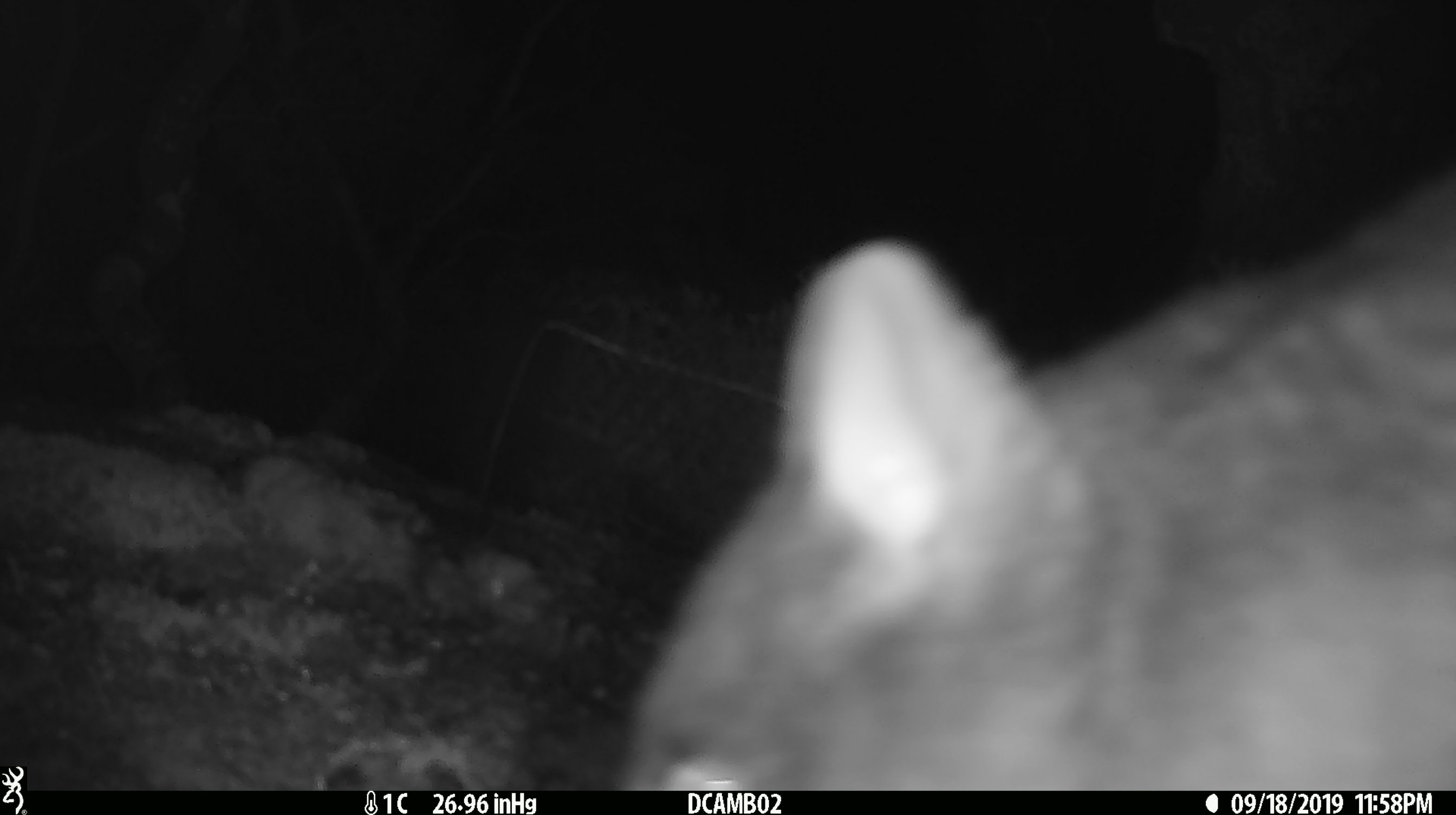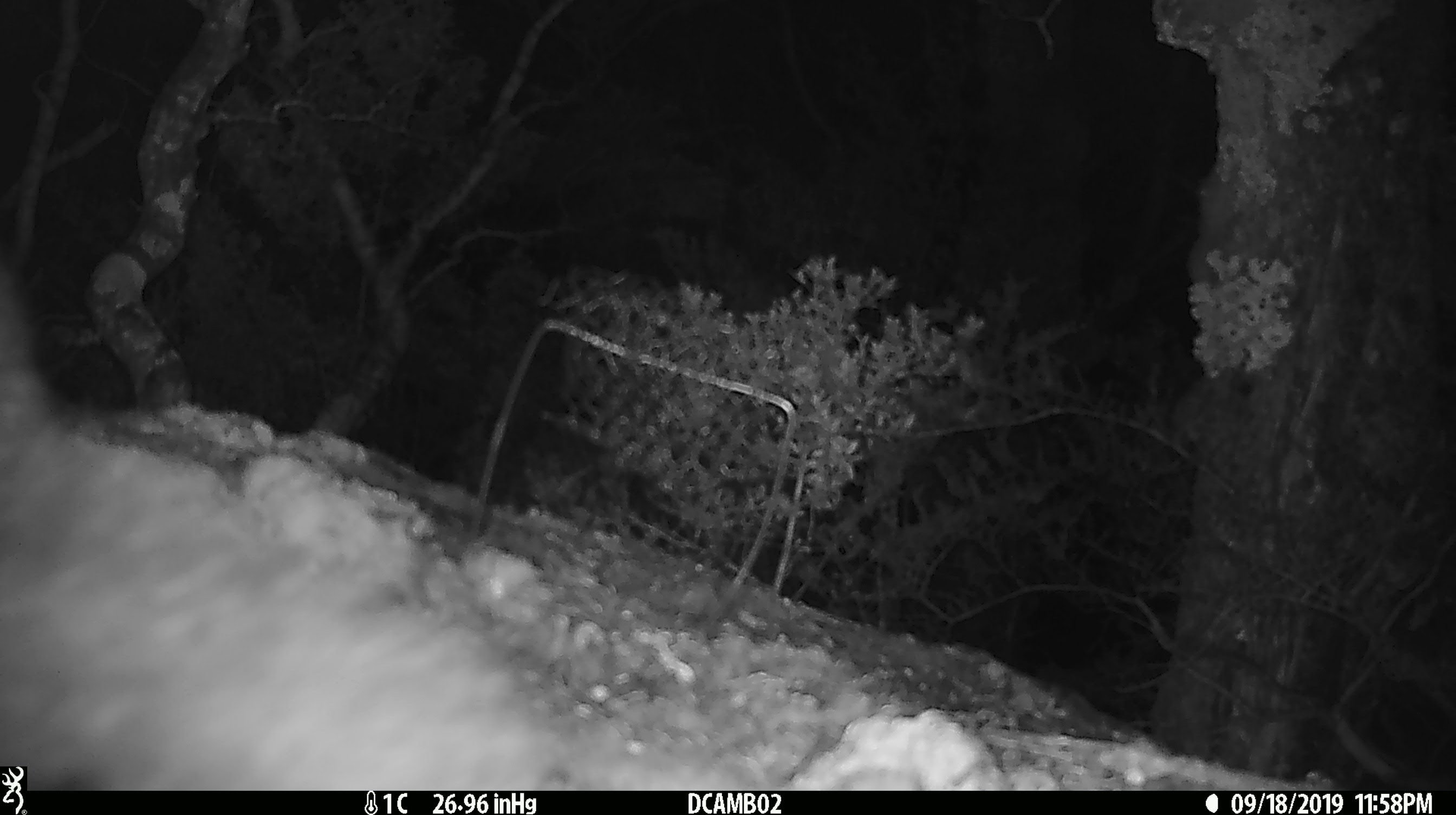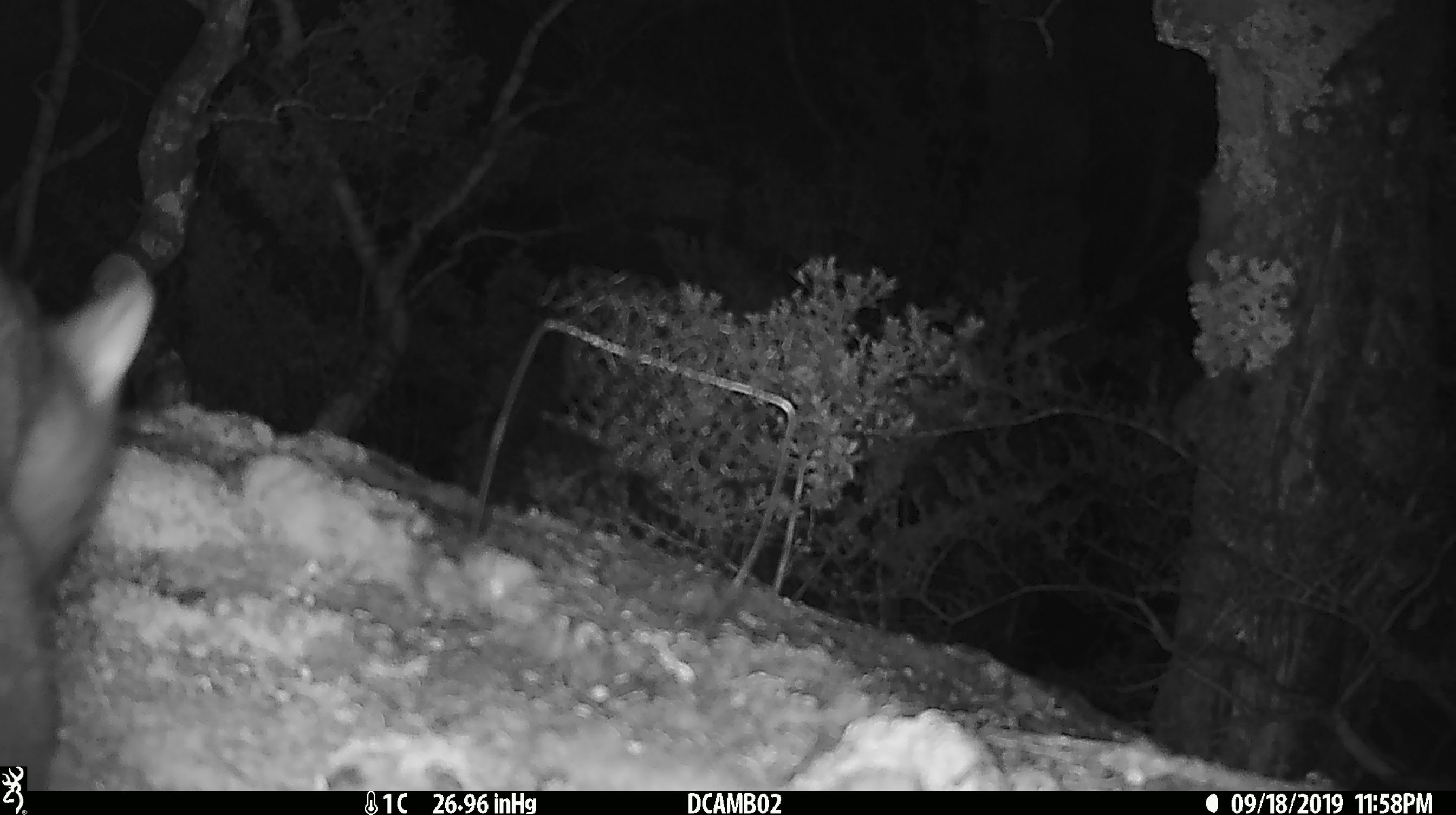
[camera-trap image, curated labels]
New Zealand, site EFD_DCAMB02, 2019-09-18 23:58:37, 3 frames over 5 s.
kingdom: Animalia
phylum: Chordata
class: Mammalia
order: Diprotodontia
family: Phalangeridae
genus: Trichosurus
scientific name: Trichosurus vulpecula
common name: common brushtail possum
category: possum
Possum (common brushtail possum) (Trichosurus vulpecula).